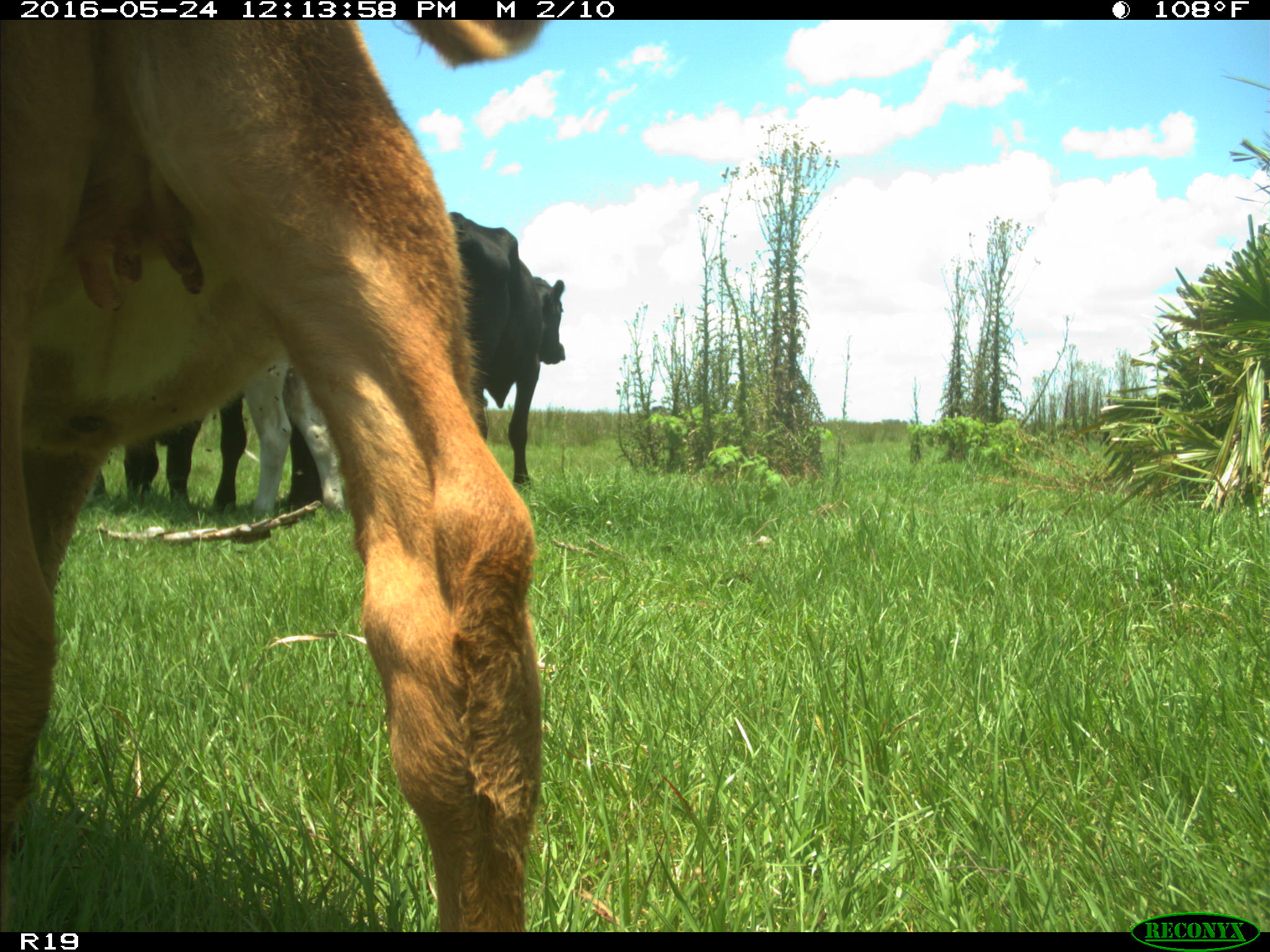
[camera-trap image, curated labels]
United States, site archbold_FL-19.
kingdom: Animalia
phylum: Chordata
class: Mammalia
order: Artiodactyla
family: Bovidae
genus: Bos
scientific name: Bos taurus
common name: domestic cow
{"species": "Bos taurus (domestic cow)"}